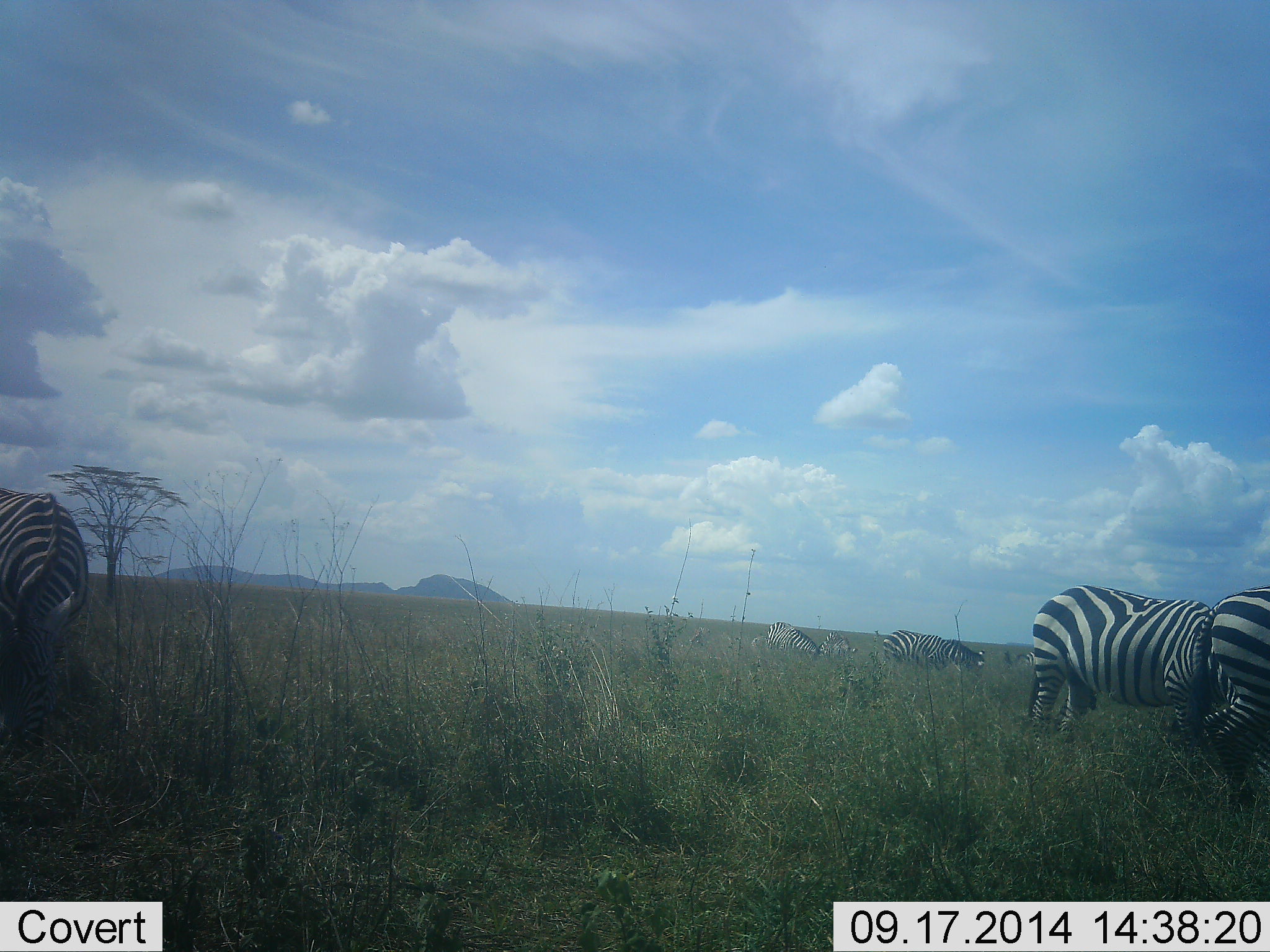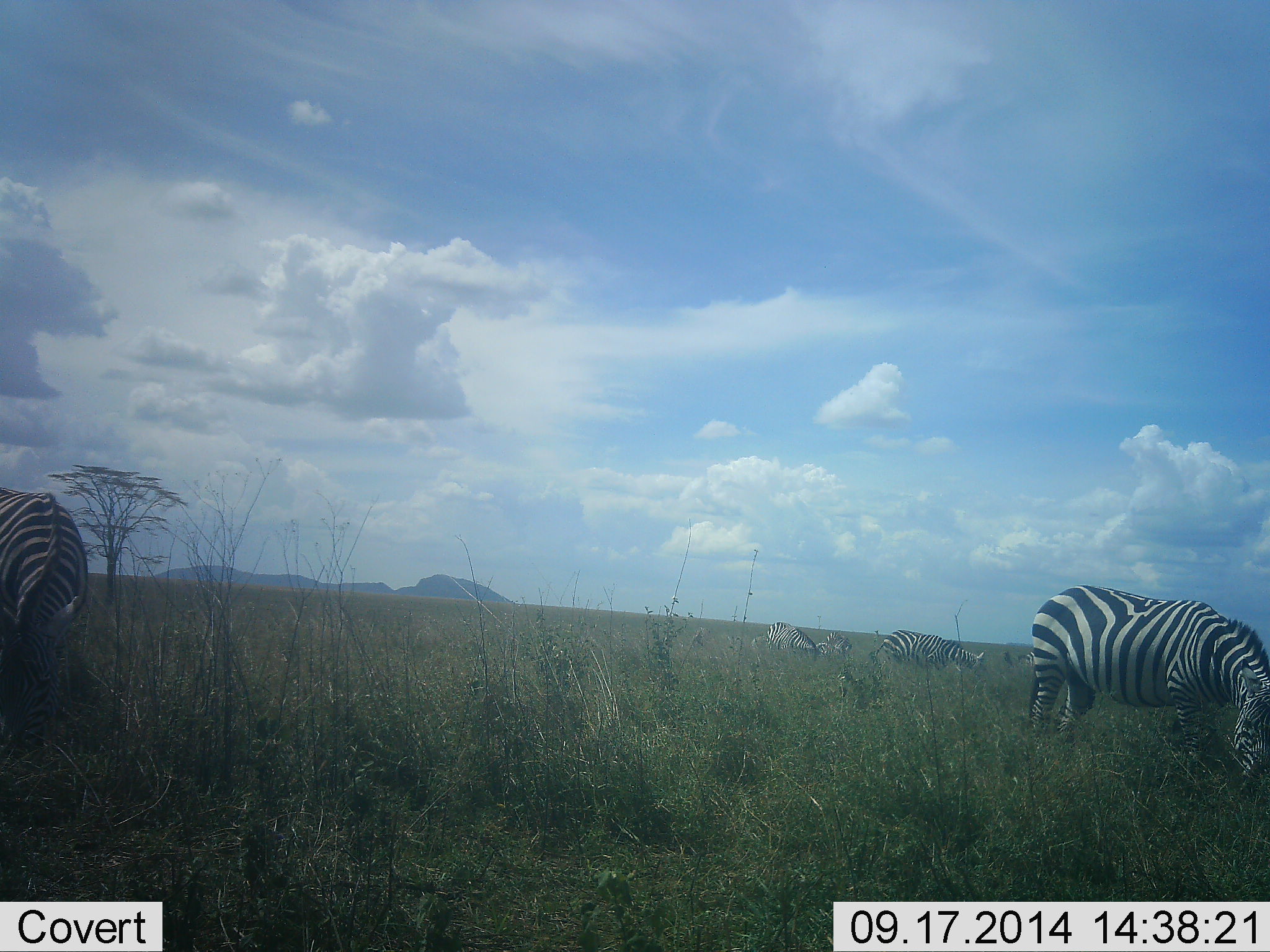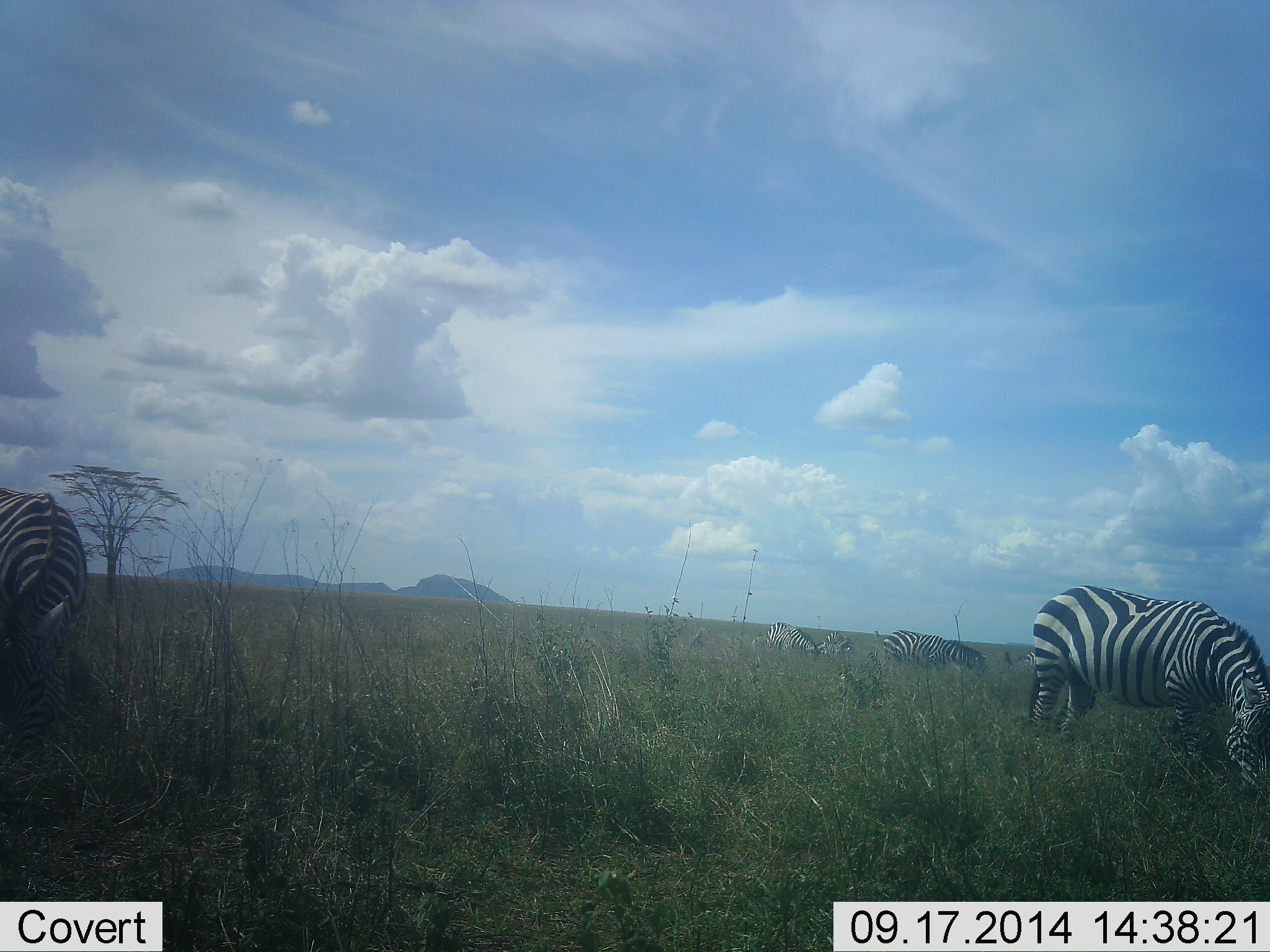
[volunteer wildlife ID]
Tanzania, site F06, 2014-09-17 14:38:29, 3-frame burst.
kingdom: Animalia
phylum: Chordata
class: Mammalia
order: Perissodactyla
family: Equidae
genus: Equus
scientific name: Equus quagga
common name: plains zebra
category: zebra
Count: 5.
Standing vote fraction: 20%.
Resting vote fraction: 10%.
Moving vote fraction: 10%.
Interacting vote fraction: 0%.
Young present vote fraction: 0%.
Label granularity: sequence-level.